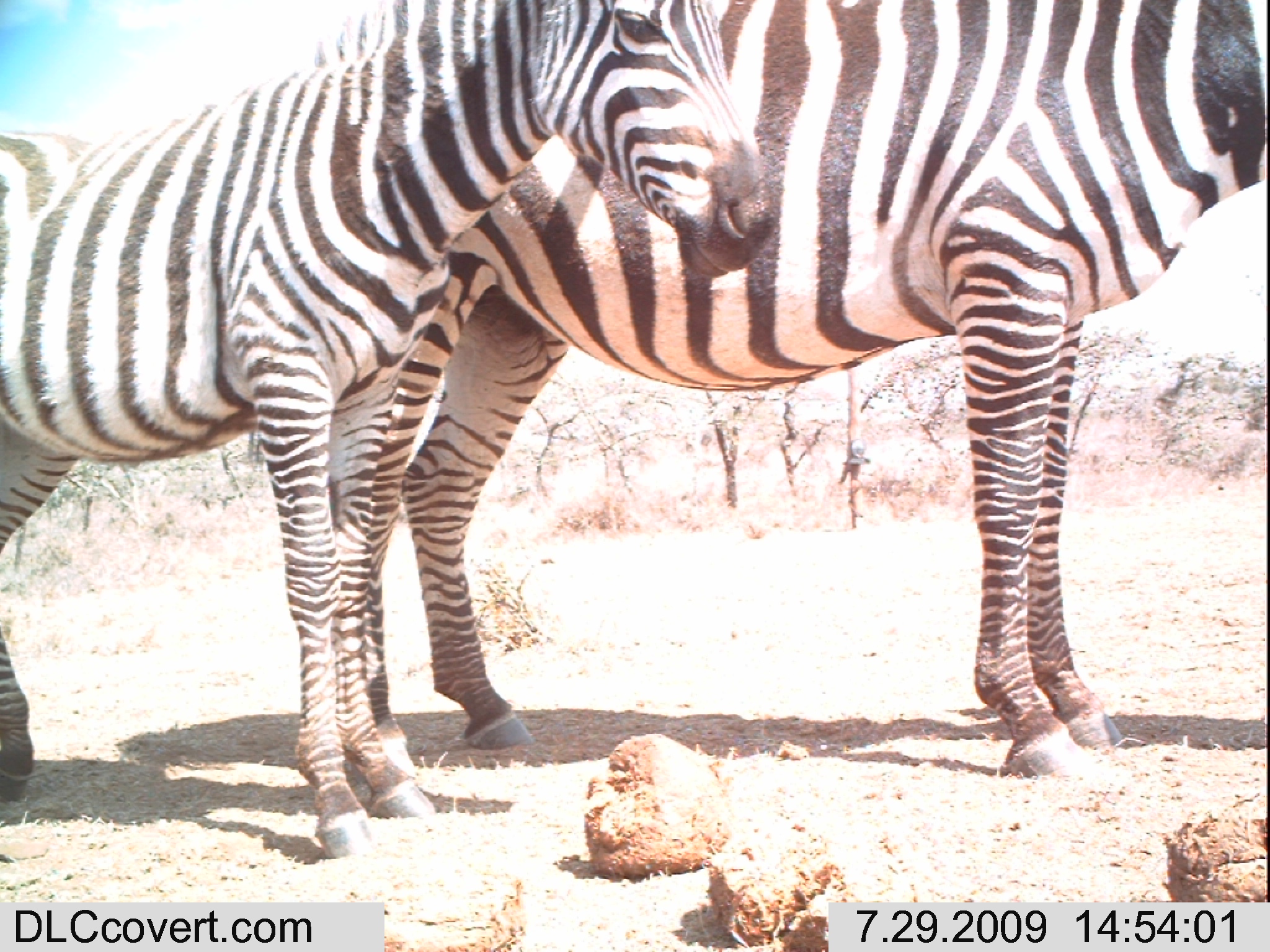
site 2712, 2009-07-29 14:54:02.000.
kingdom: Animalia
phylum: Chordata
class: Mammalia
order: Perissodactyla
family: Equidae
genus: Equus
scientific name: Equus quagga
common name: plains zebra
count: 2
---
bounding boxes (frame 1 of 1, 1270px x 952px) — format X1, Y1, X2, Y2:
equus quagga: 351, 0, 1270, 789; 0, 0, 781, 860